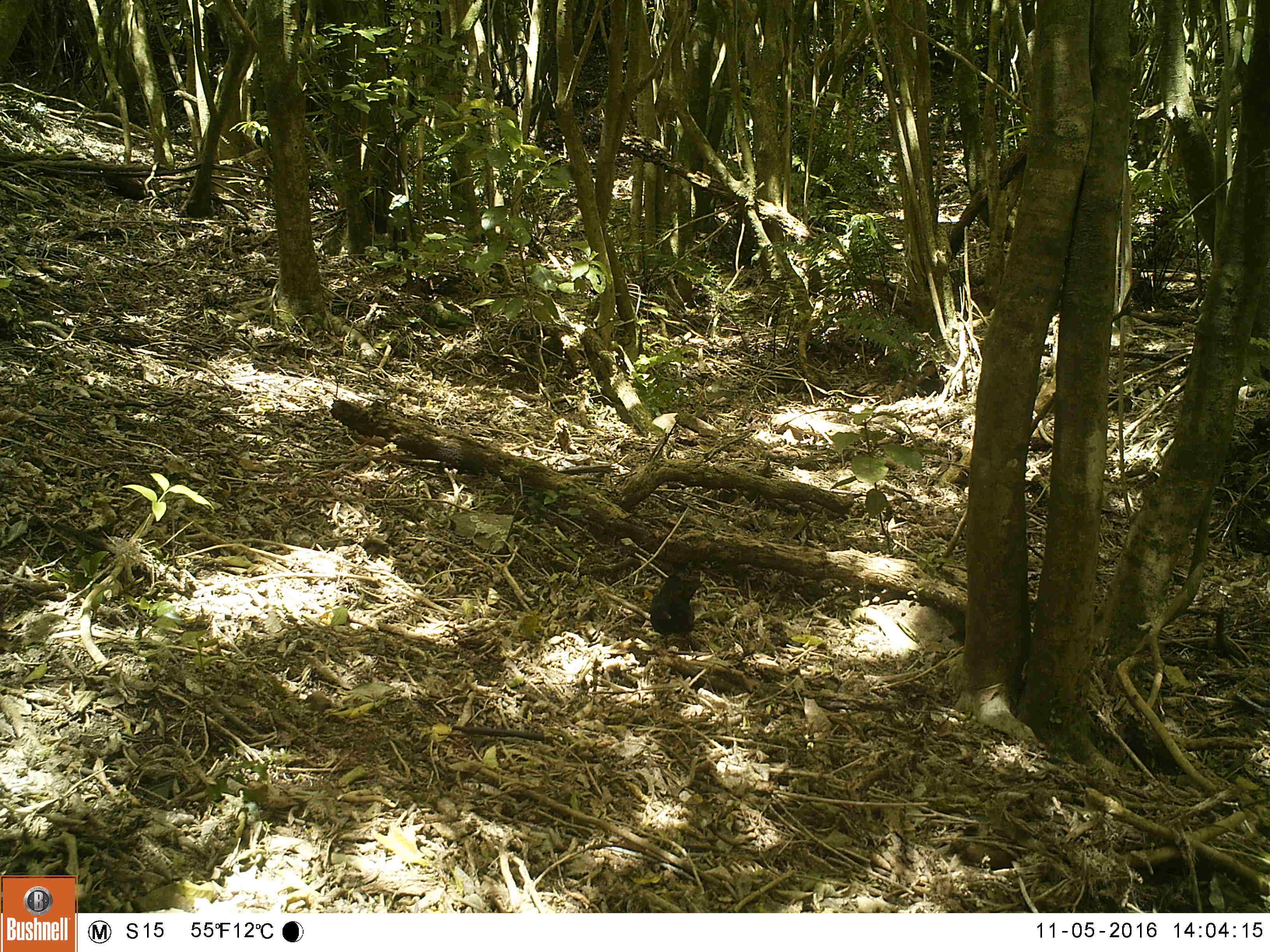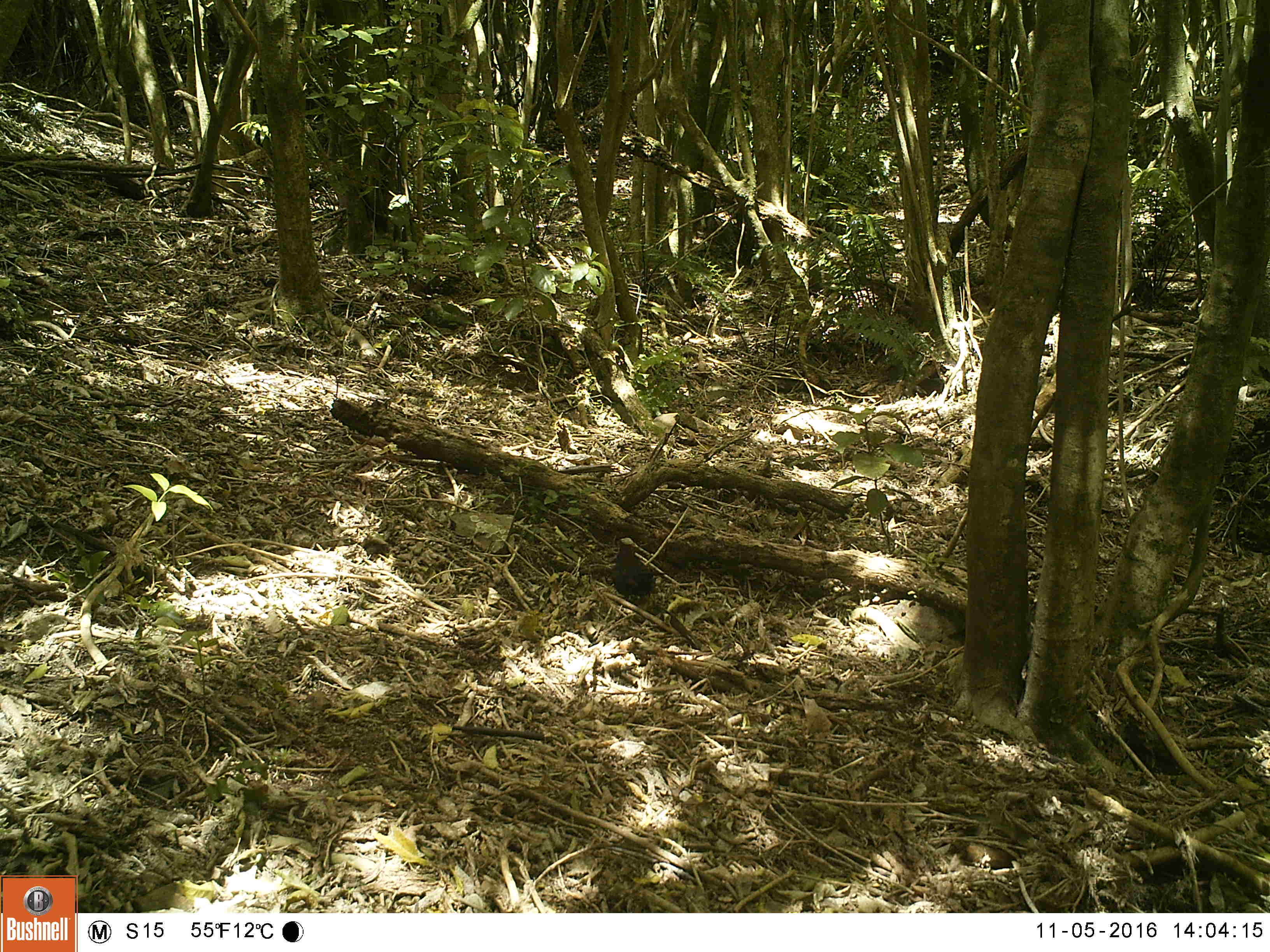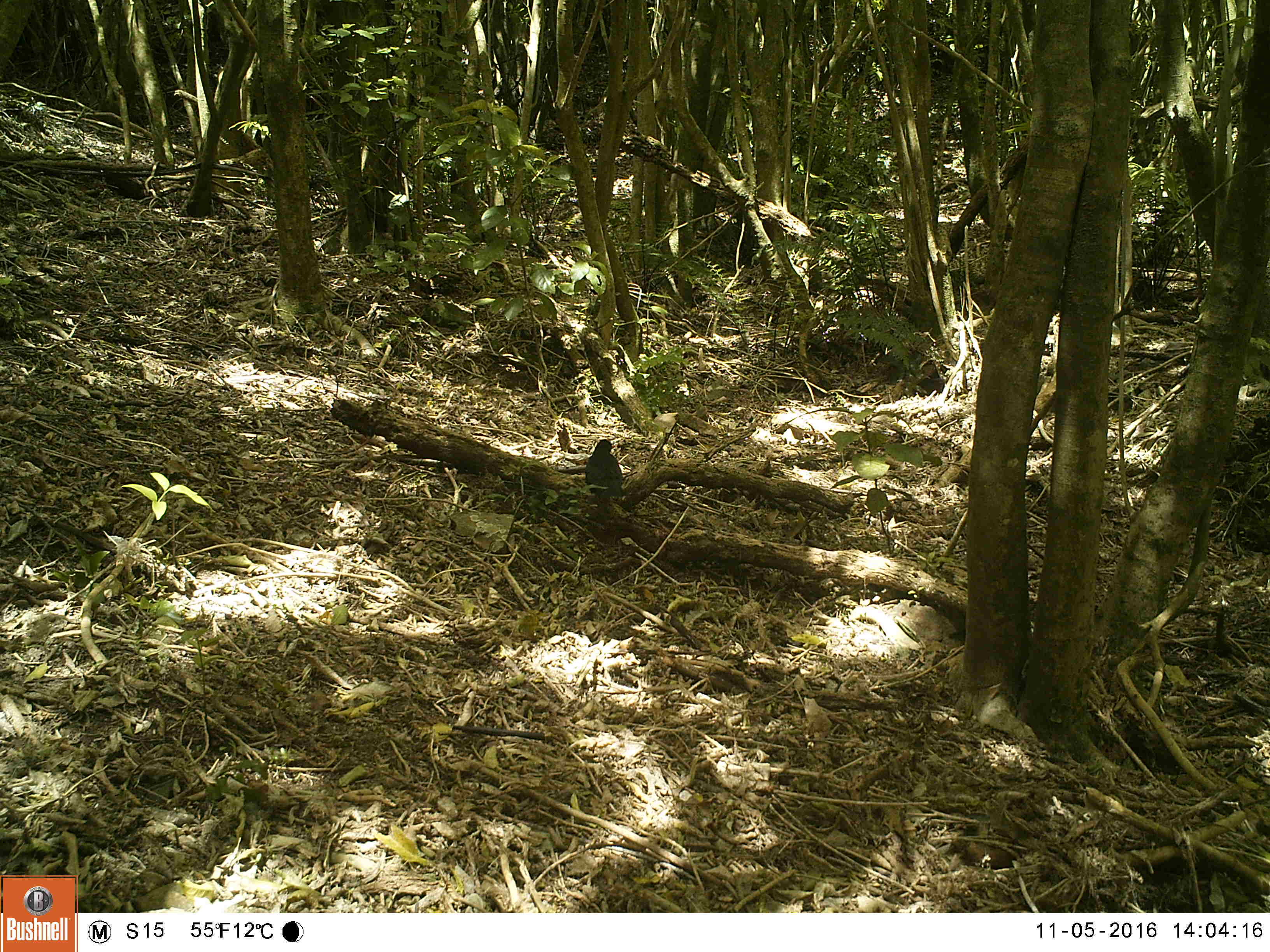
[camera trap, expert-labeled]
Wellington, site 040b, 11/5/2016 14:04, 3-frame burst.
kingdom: Animalia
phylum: Chordata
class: Aves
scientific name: Aves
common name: bird